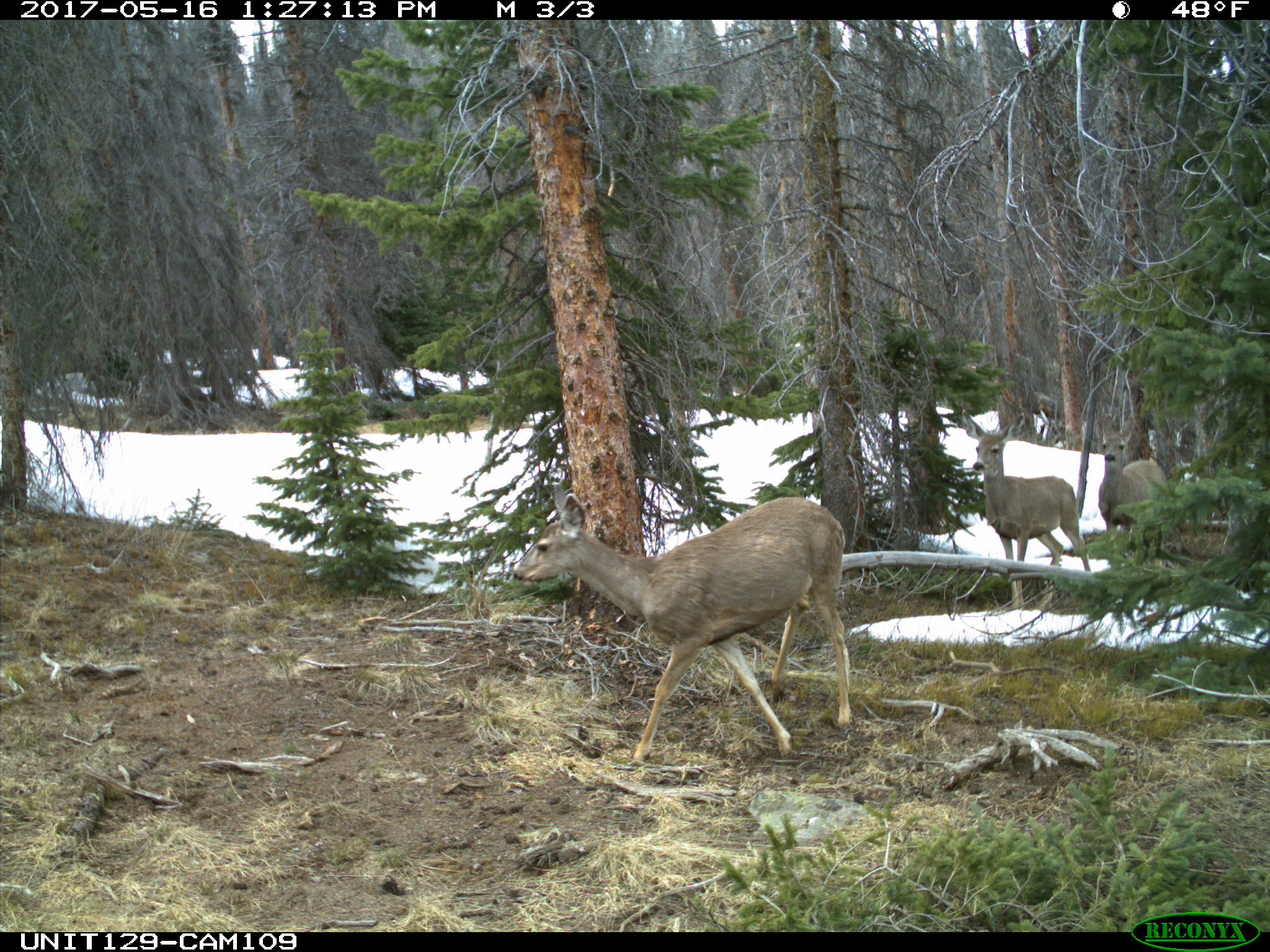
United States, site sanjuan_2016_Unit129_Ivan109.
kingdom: Animalia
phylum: Chordata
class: Mammalia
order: Artiodactyla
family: Cervidae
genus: Odocoileus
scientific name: Odocoileus hemionus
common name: mule deer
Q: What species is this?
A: Odocoileus hemionus (mule deer).